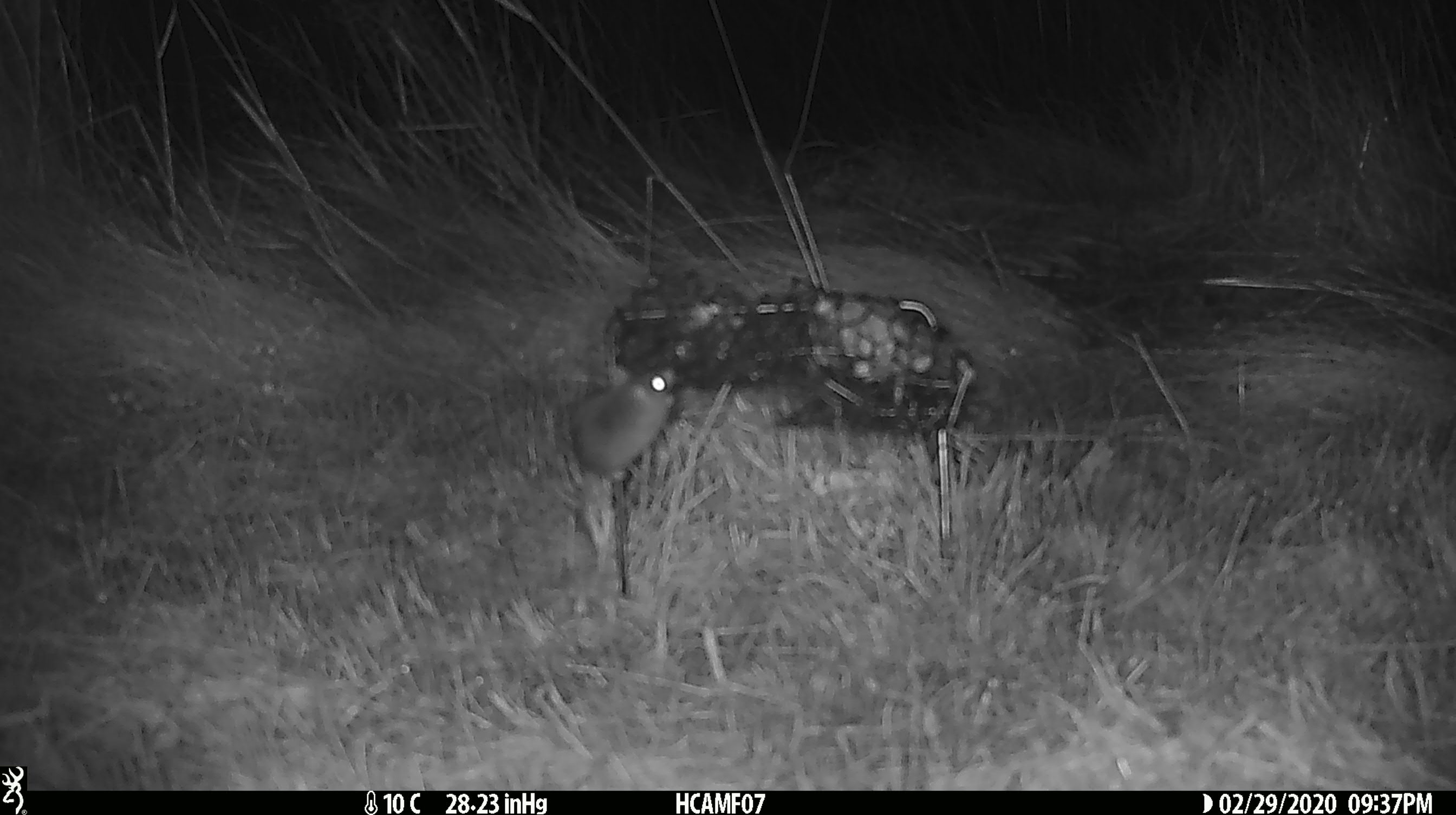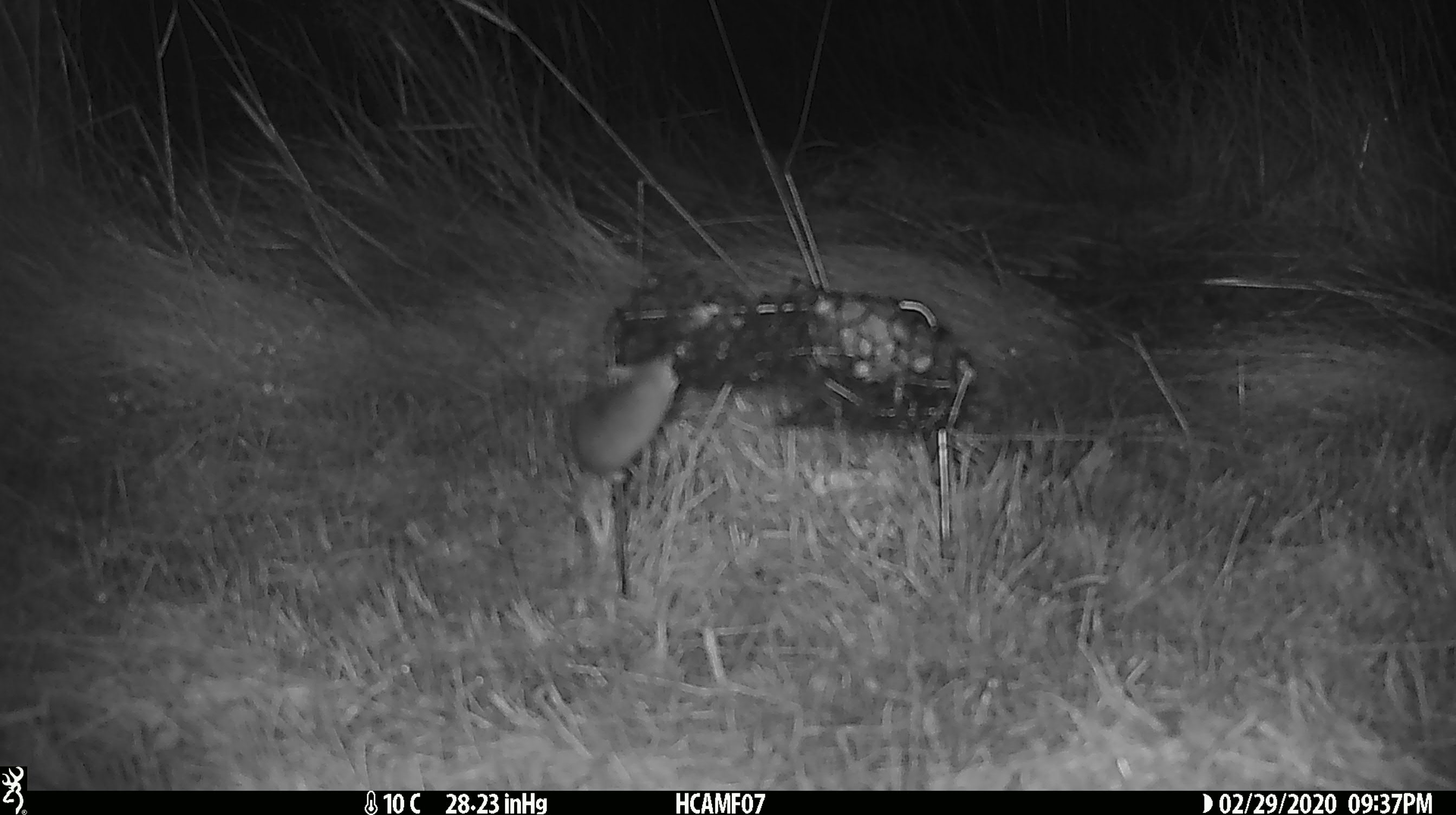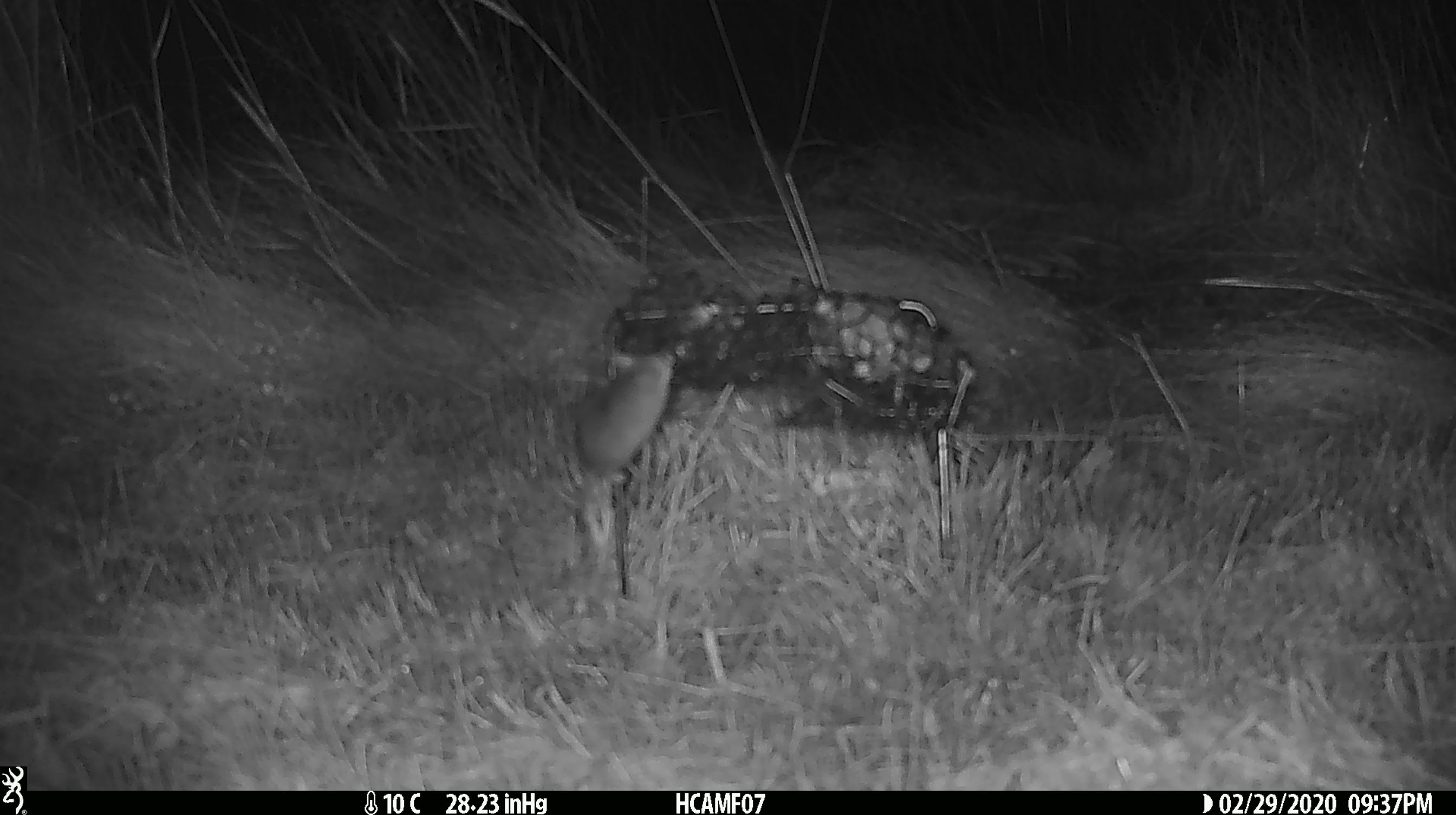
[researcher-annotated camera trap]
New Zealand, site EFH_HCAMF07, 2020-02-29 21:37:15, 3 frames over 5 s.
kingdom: Animalia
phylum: Chordata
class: Mammalia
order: Rodentia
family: Muridae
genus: Mus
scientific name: Mus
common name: mouse